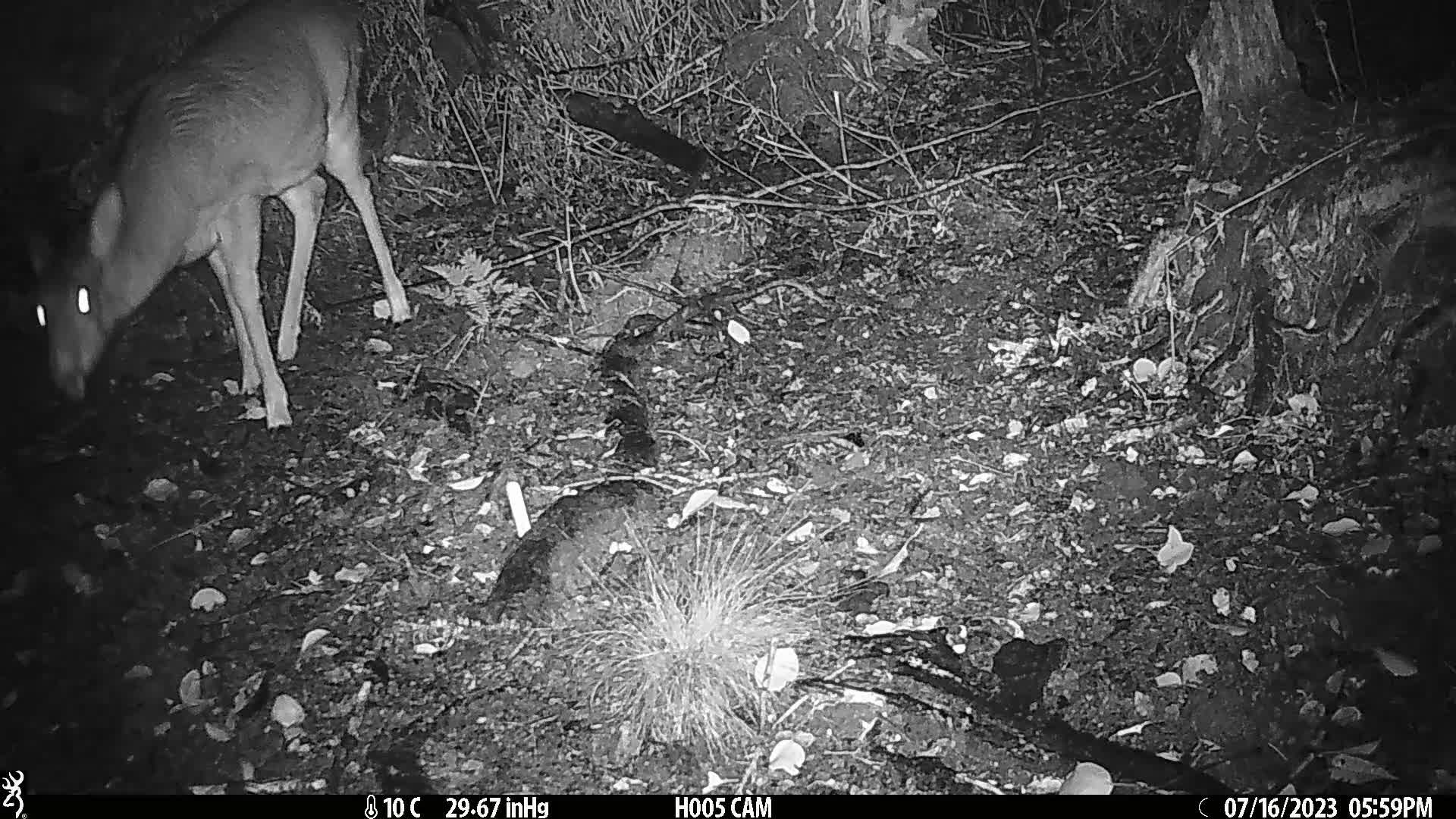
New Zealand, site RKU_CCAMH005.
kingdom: Animalia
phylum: Chordata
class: Mammalia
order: Artiodactyla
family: Cervidae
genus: Odocoileus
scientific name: Odocoileus virginianus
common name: white-tailed deer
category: white tailed deer